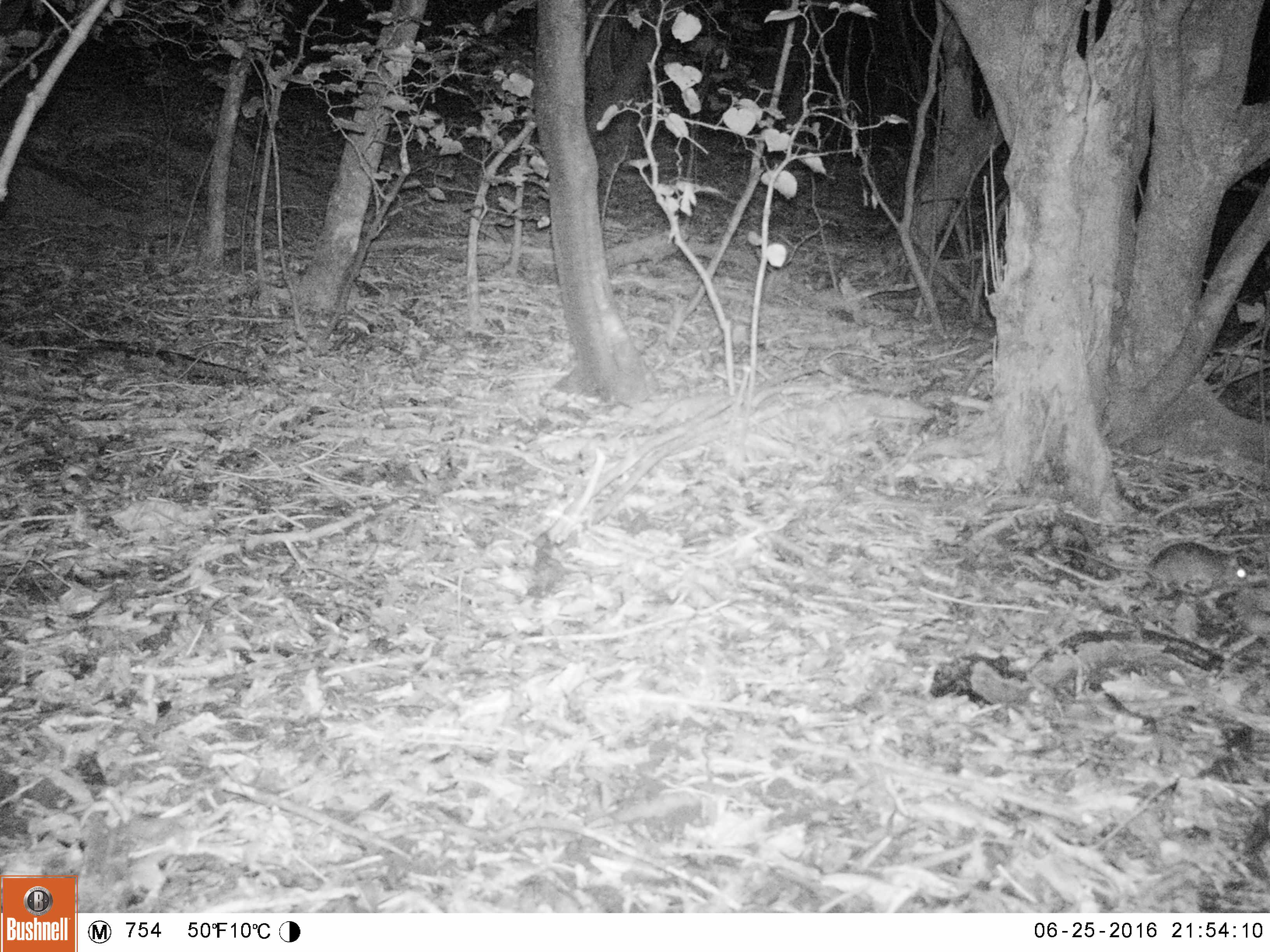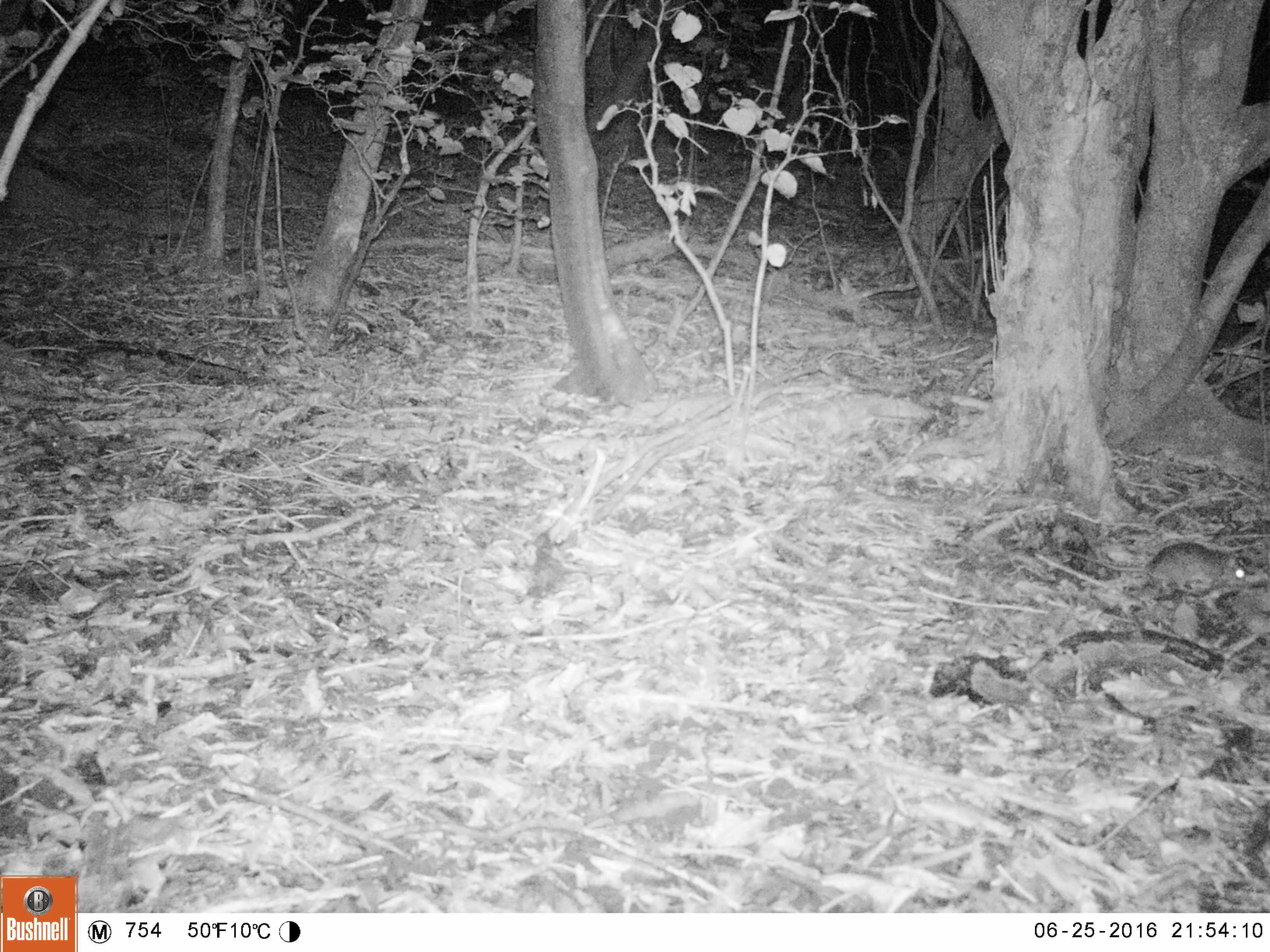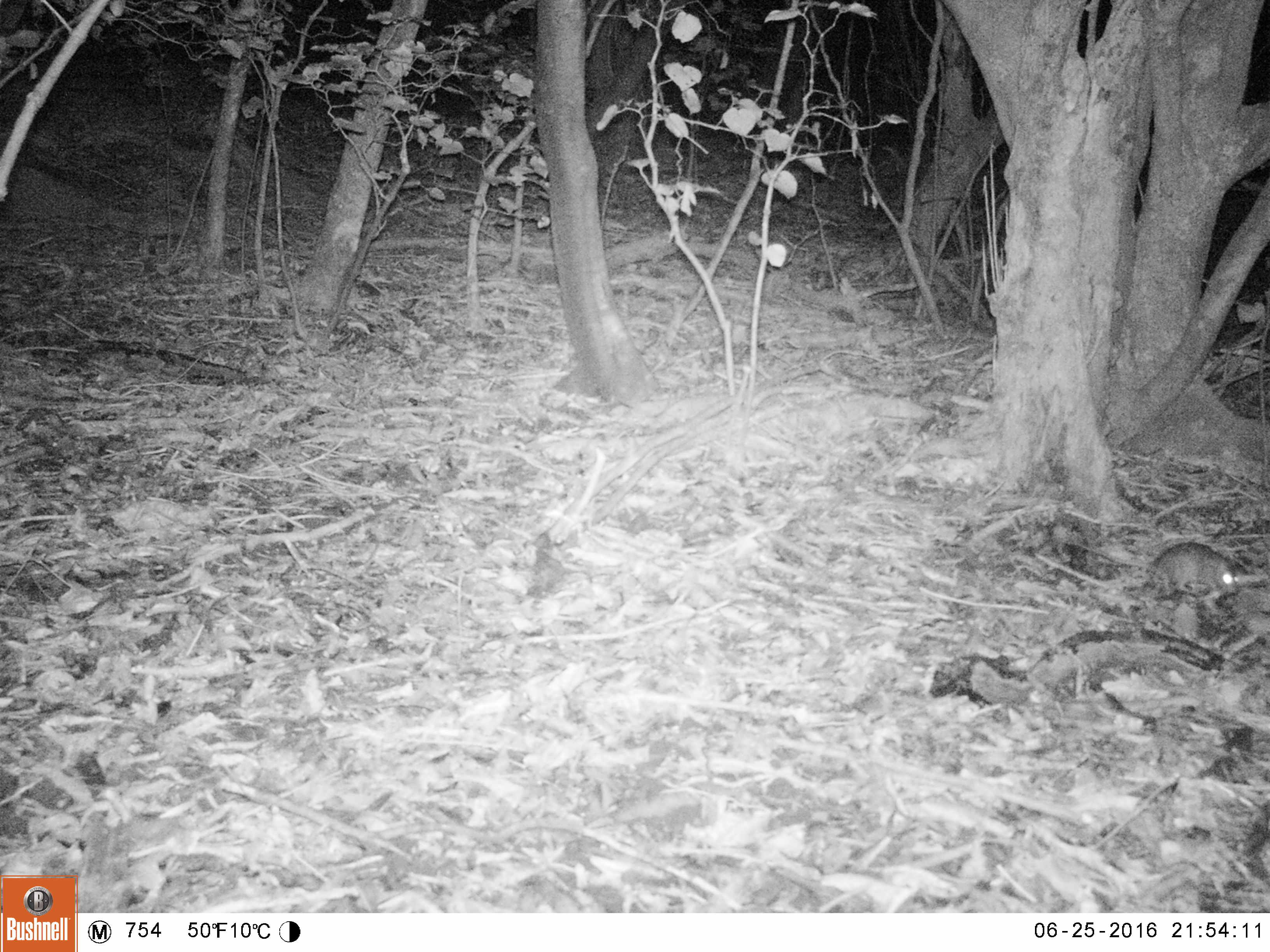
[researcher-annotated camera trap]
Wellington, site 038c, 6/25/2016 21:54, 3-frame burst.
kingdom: Animalia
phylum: Chordata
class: Mammalia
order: Rodentia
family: Muridae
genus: Rattus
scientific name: Rattus rattus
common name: ship rat